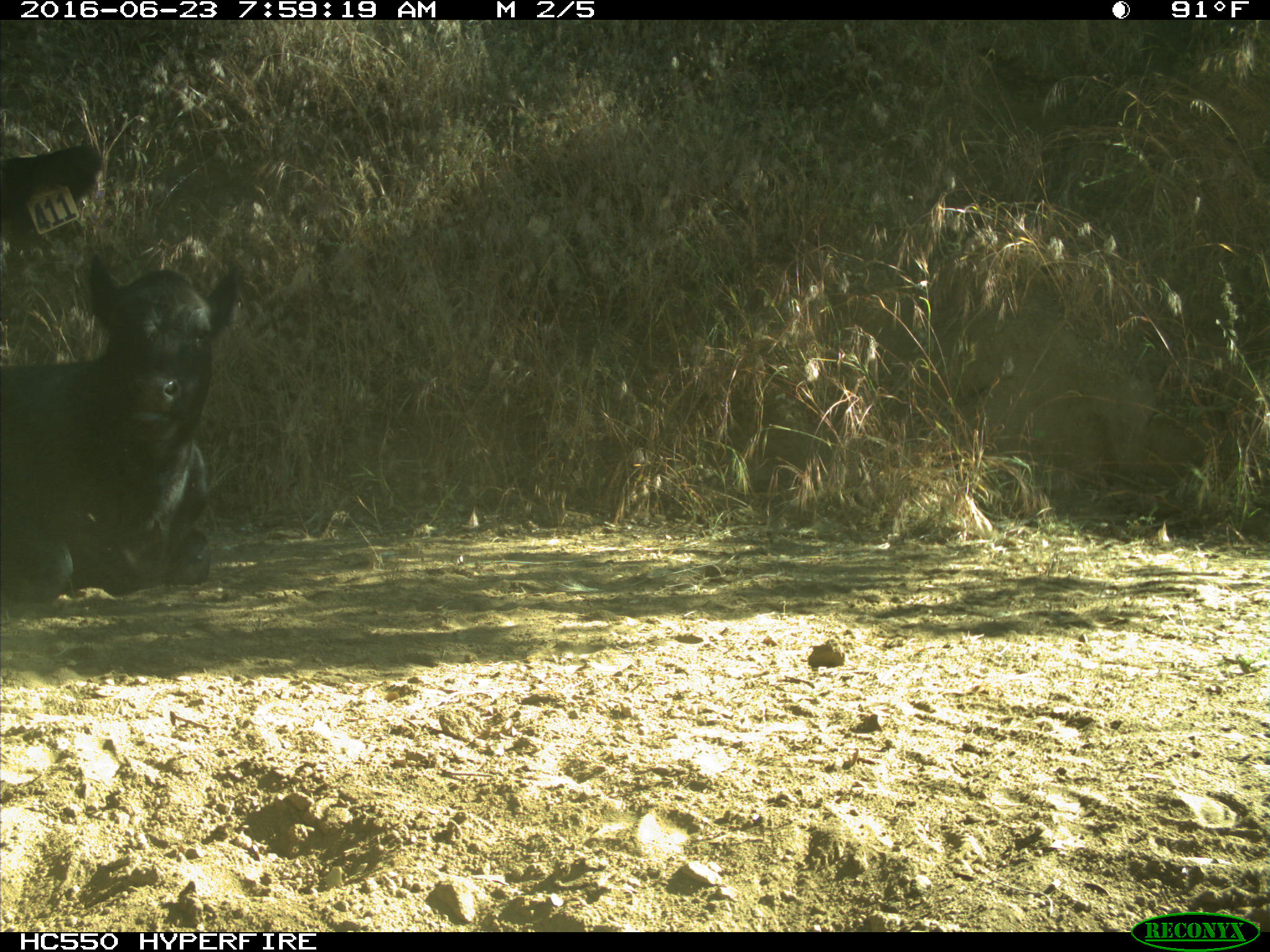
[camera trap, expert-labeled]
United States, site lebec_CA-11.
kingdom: Animalia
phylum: Chordata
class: Mammalia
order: Artiodactyla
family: Bovidae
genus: Bos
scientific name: Bos taurus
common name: domestic cow